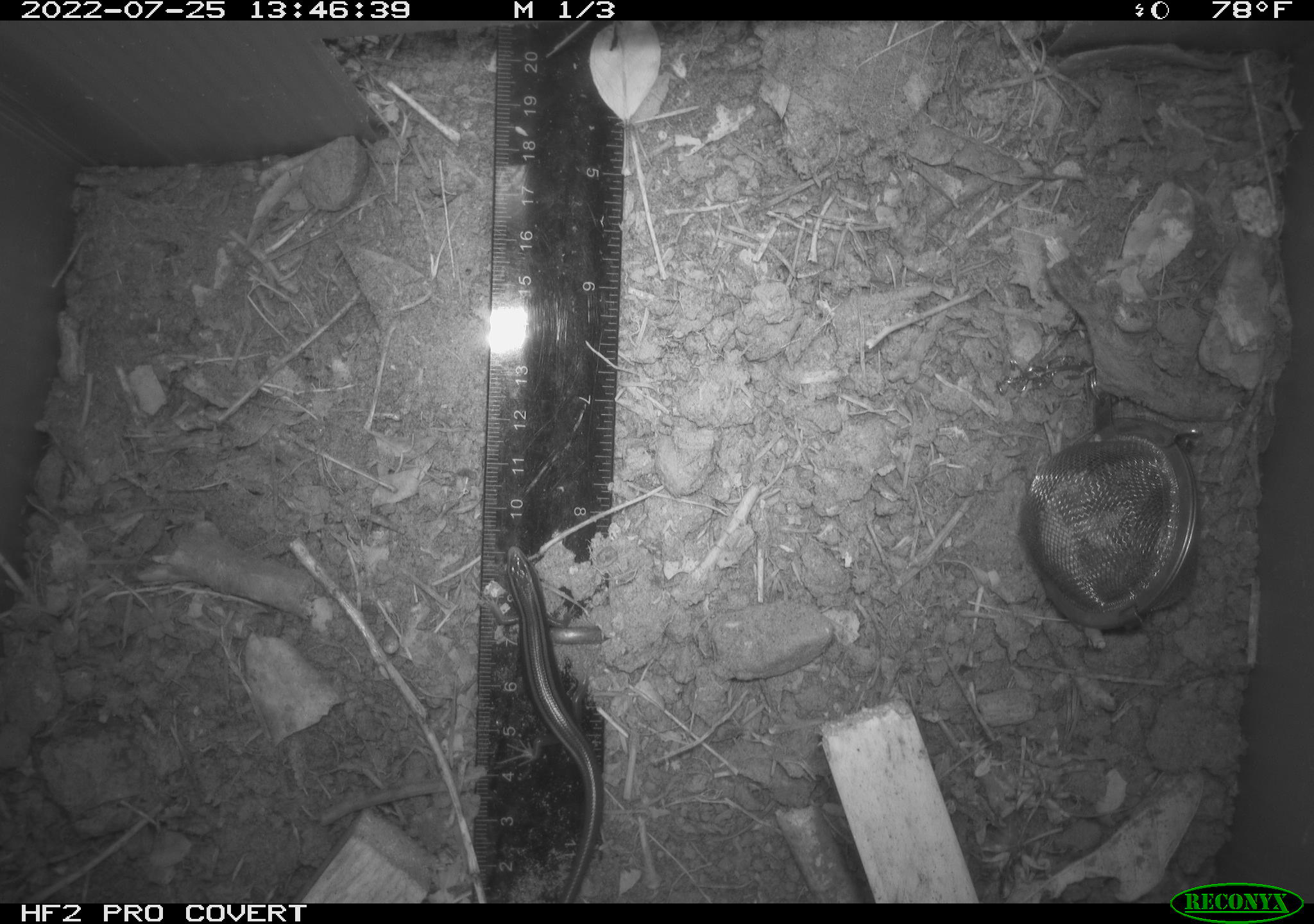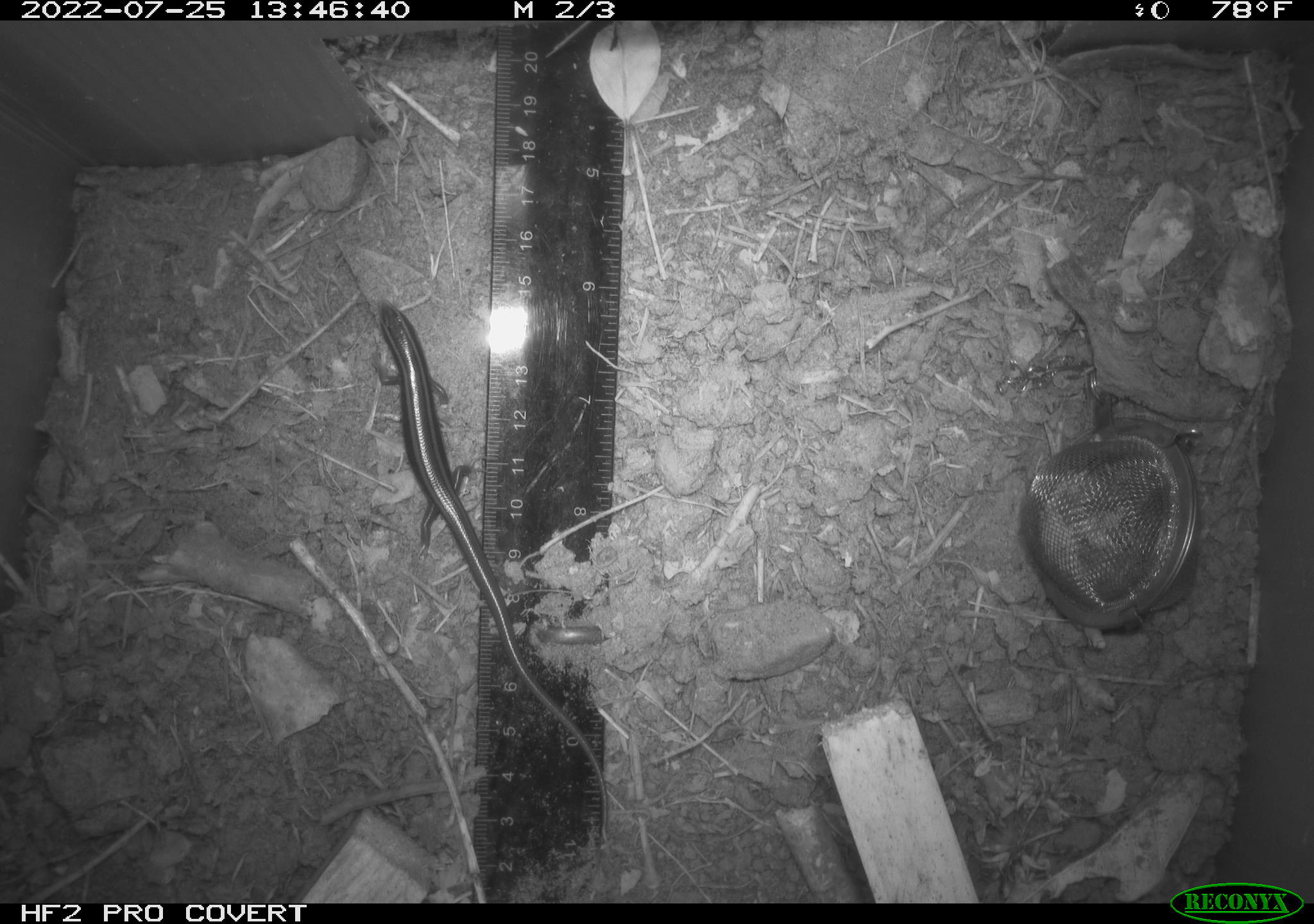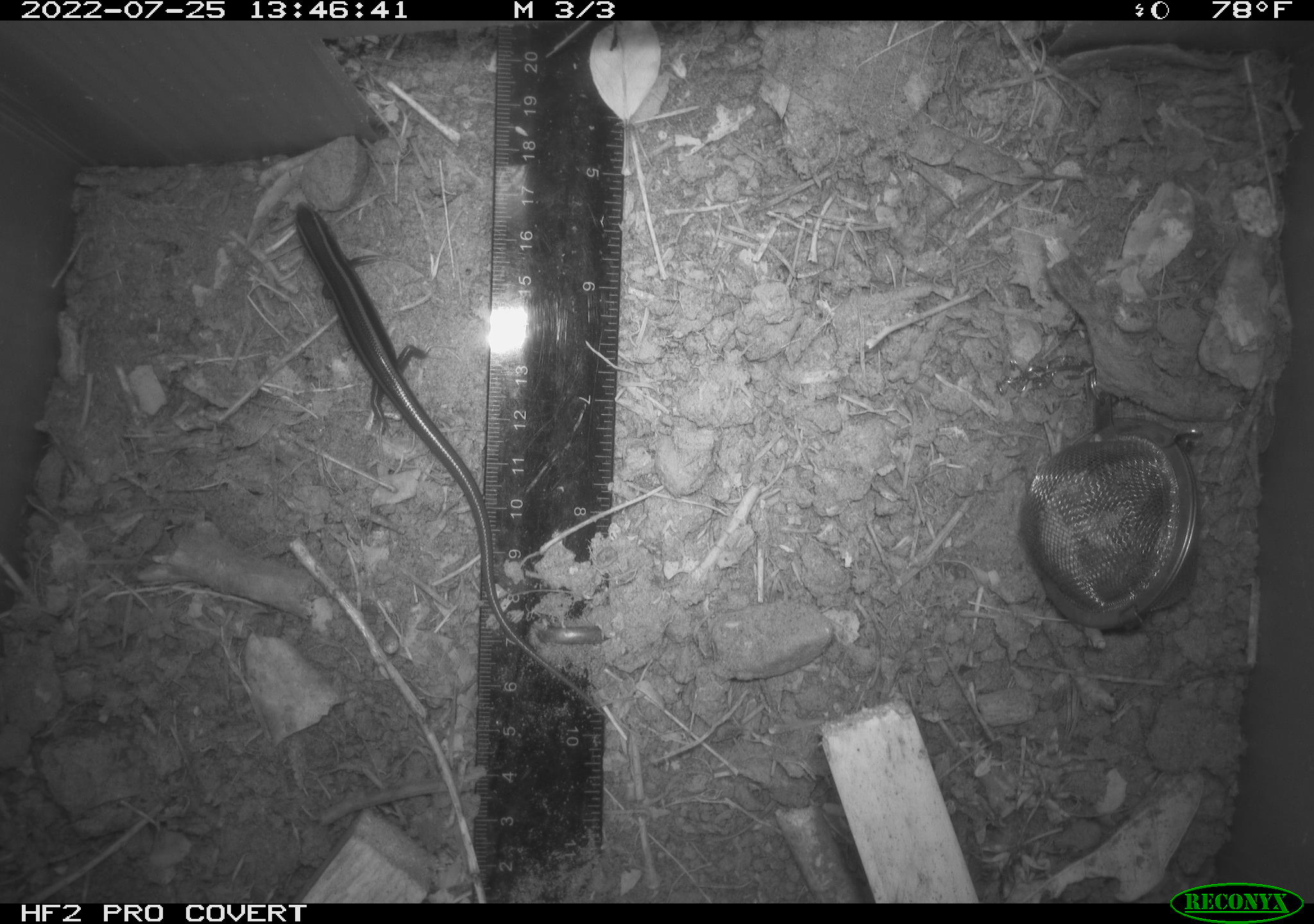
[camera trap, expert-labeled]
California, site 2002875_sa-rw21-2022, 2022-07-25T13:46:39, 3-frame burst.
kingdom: Animalia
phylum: Chordata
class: Reptilia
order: Squamata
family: Scincidae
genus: Plestiodon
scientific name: Plestiodon skiltonianus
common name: western skink